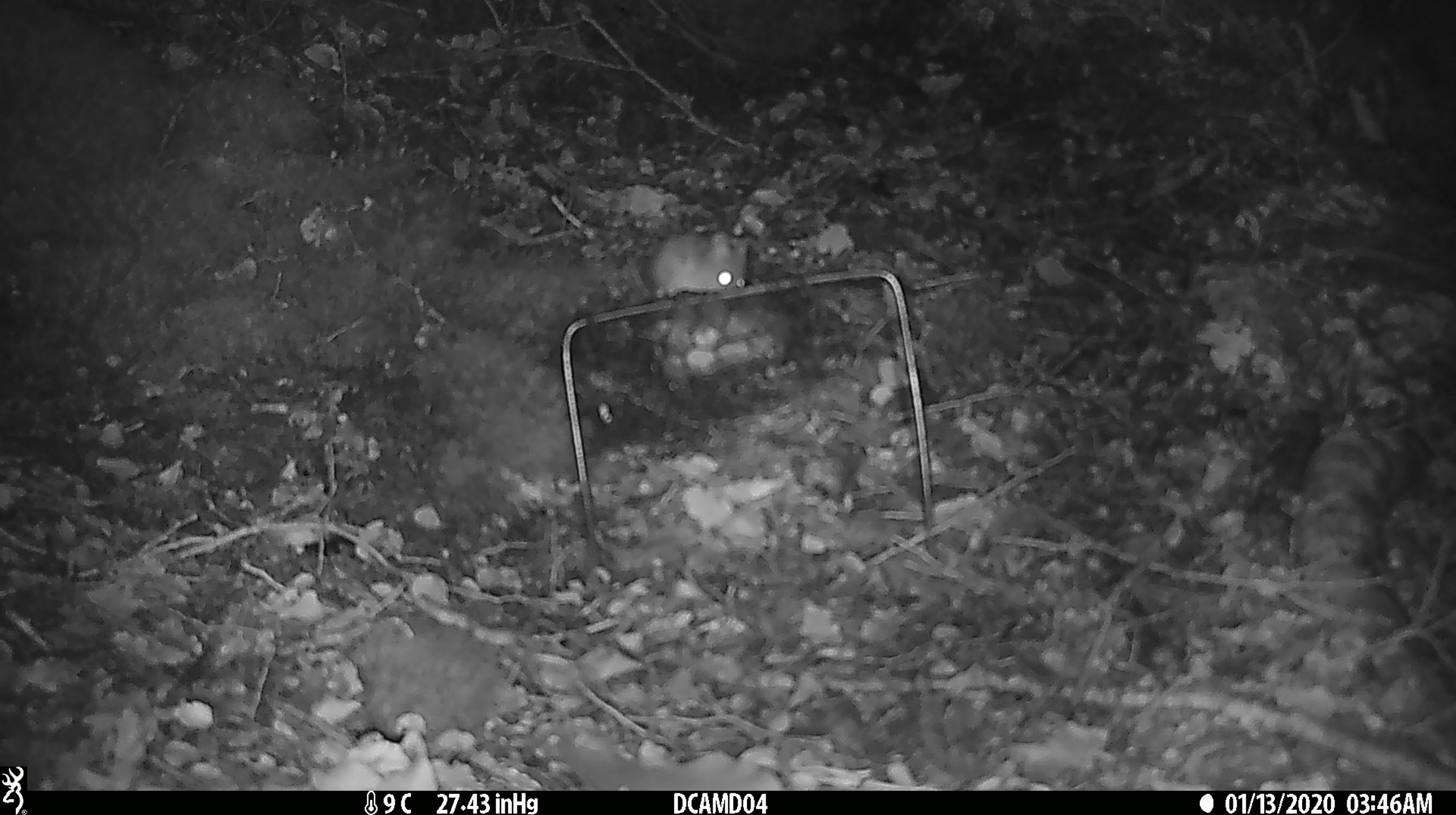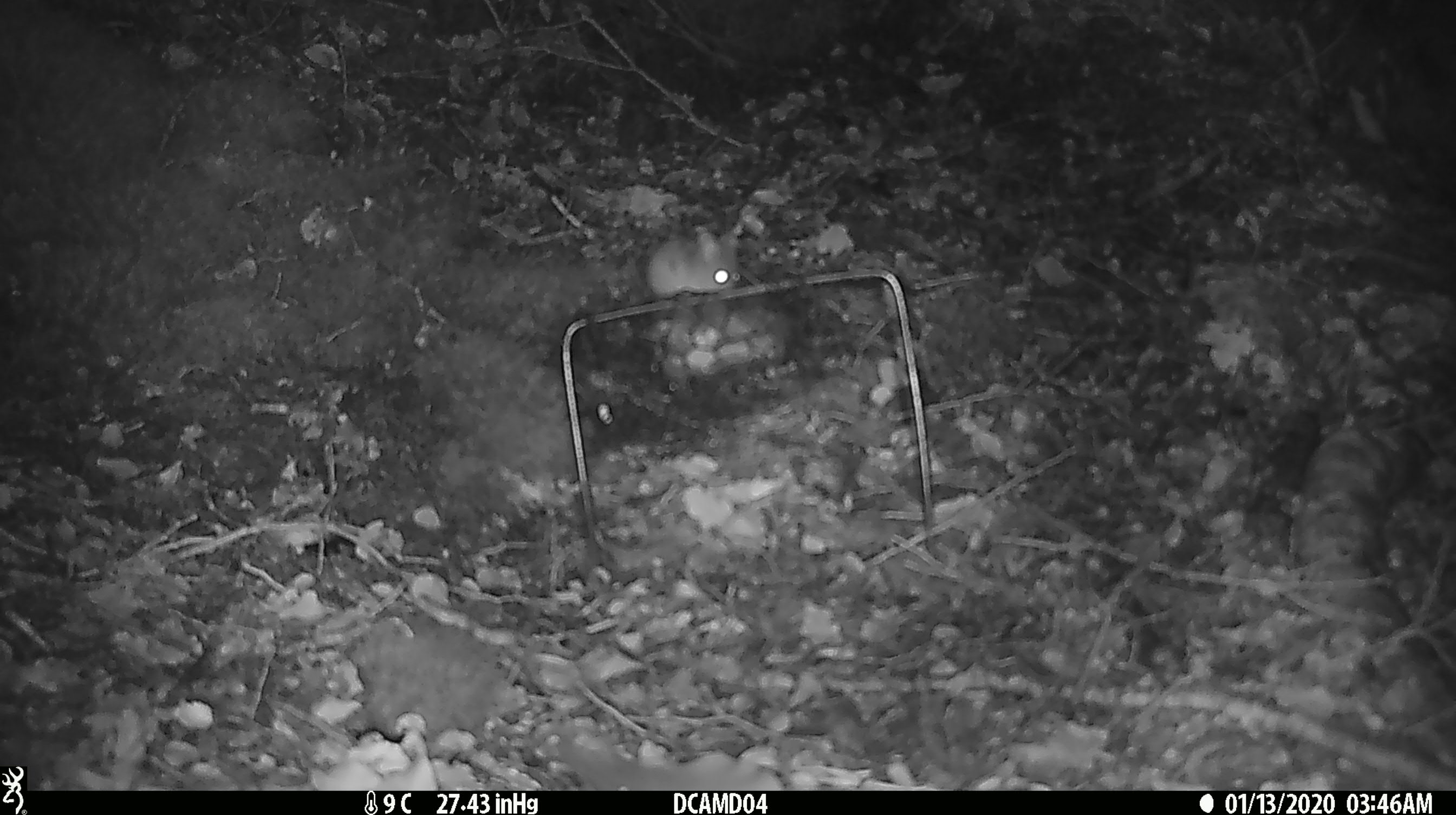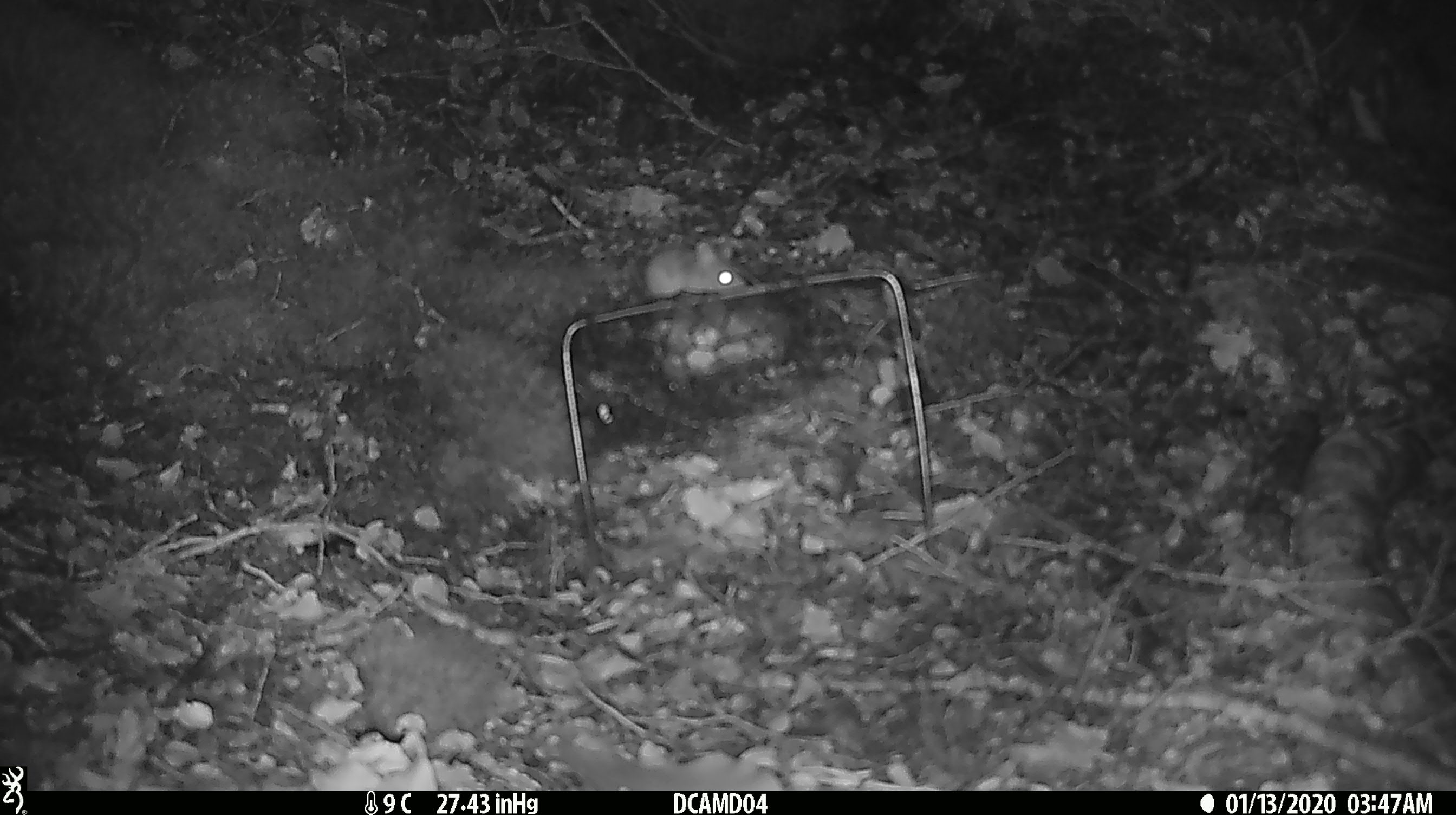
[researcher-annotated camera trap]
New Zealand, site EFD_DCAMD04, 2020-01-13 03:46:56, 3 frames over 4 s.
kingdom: Animalia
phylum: Chordata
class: Mammalia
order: Rodentia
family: Muridae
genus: Mus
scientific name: Mus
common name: mouse